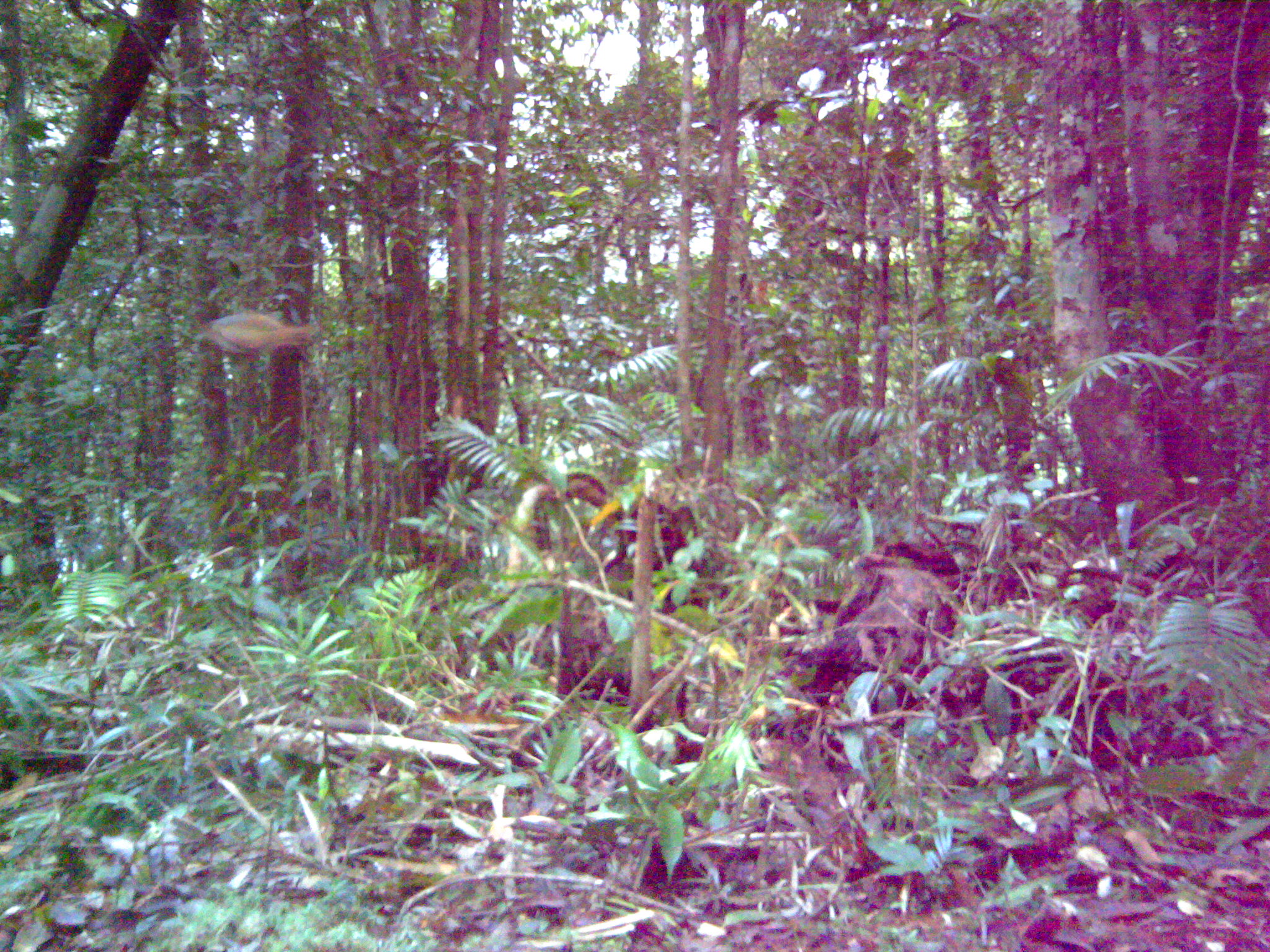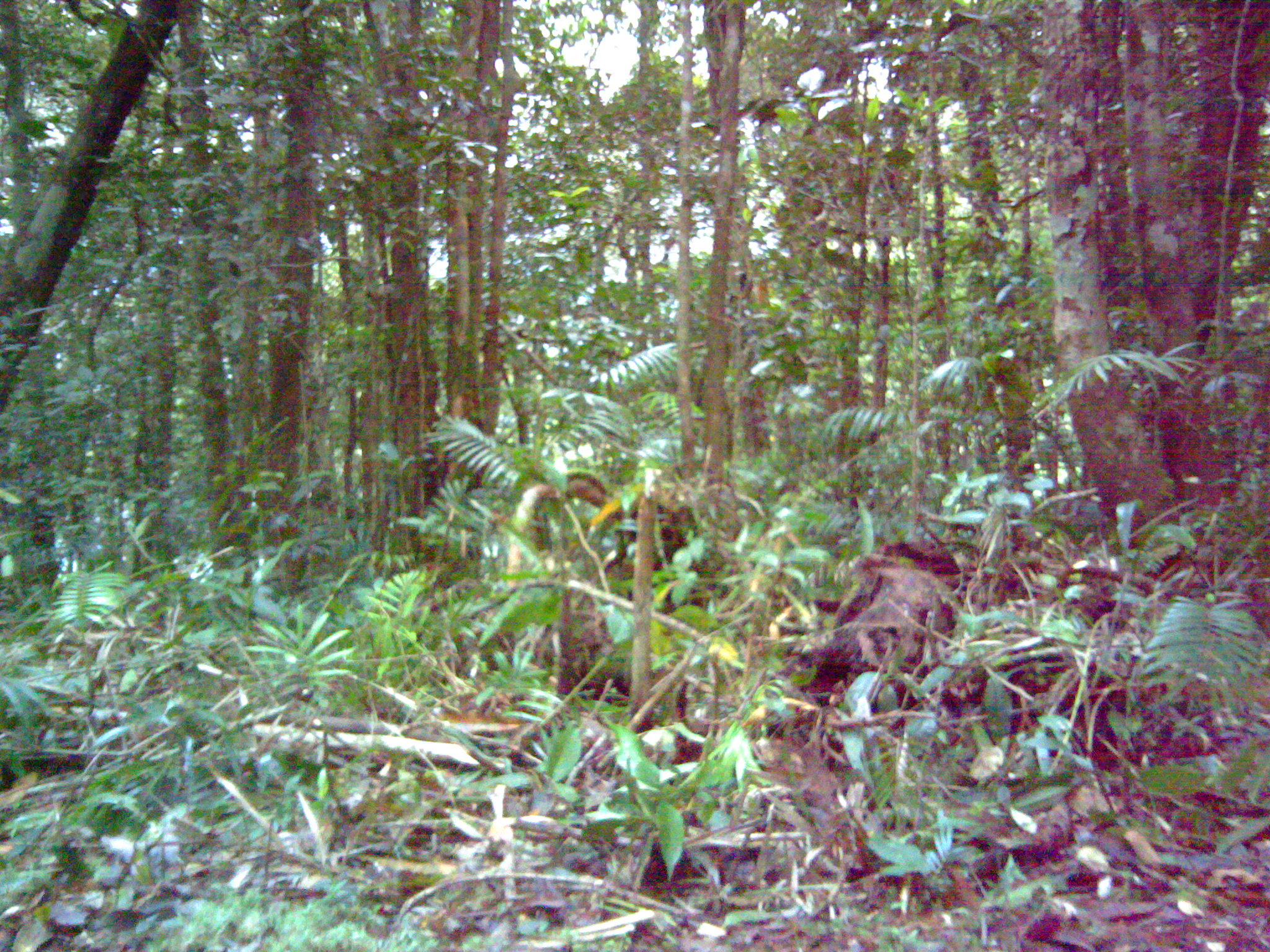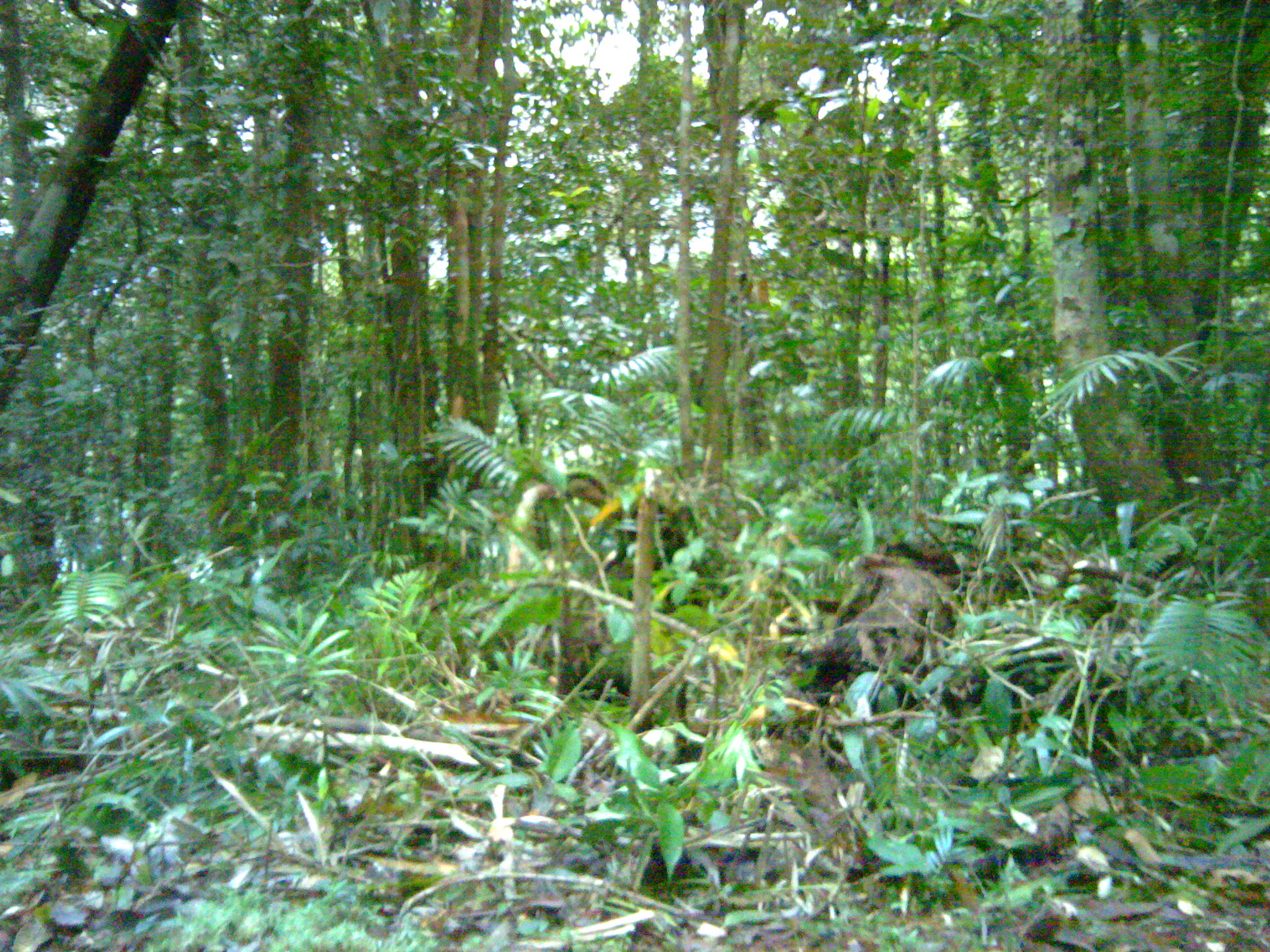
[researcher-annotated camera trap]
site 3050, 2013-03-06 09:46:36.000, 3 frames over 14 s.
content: unidentified animal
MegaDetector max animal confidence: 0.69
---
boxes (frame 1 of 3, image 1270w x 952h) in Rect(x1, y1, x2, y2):
unknown: Rect(190, 313, 313, 357)